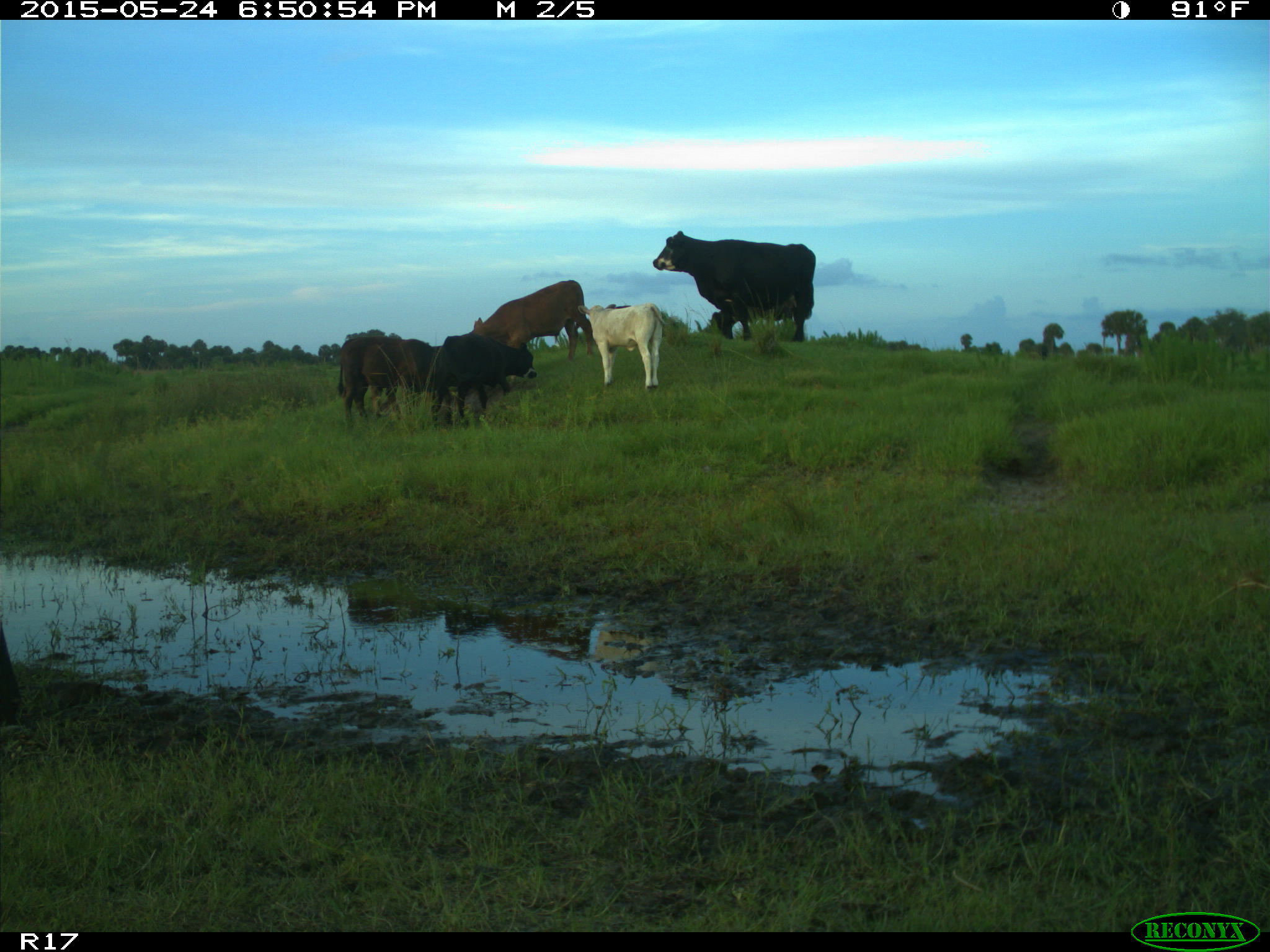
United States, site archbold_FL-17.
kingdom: Animalia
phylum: Chordata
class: Mammalia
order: Artiodactyla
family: Bovidae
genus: Bos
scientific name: Bos taurus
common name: domestic cow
Bos taurus (domestic cow).